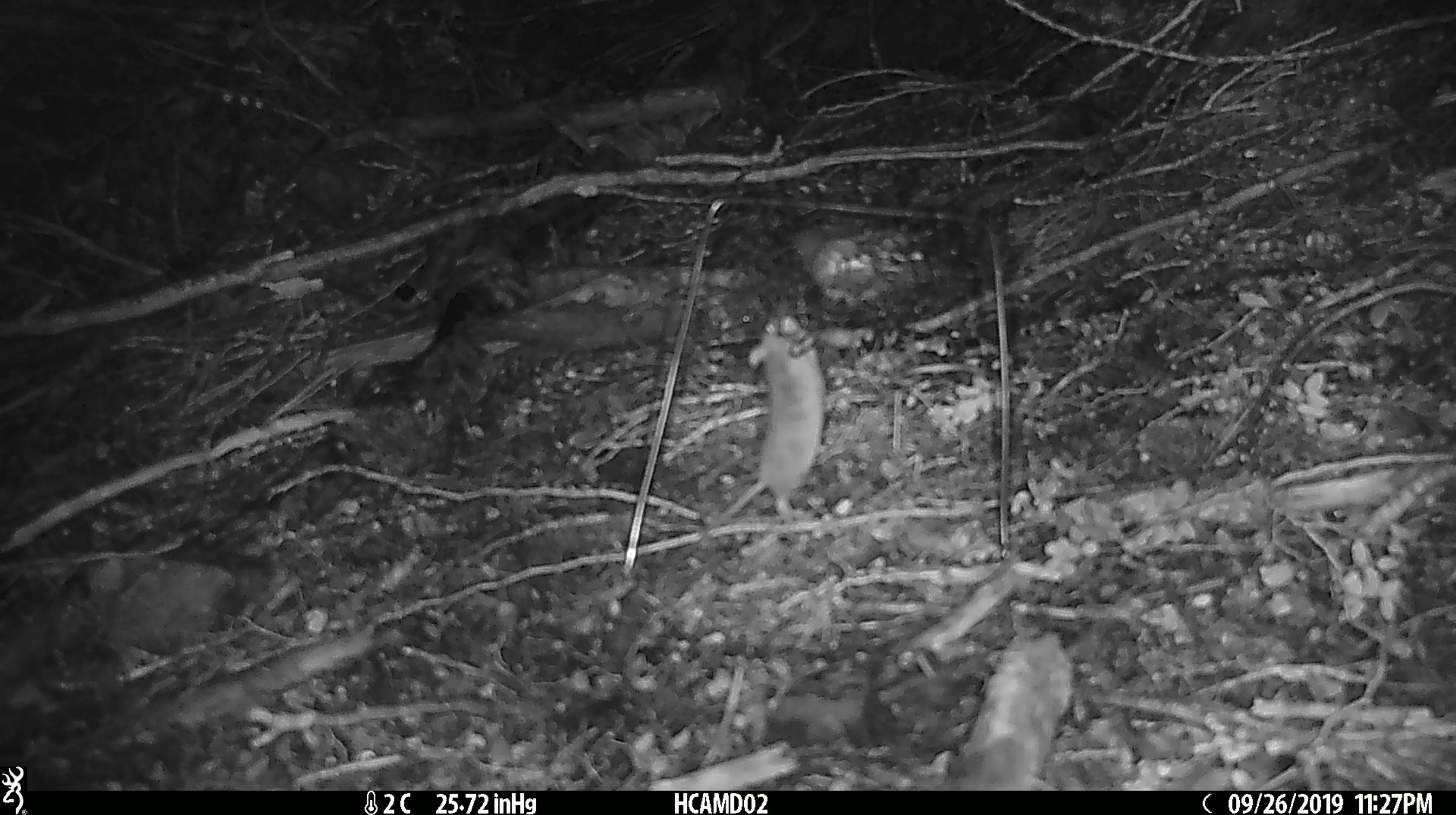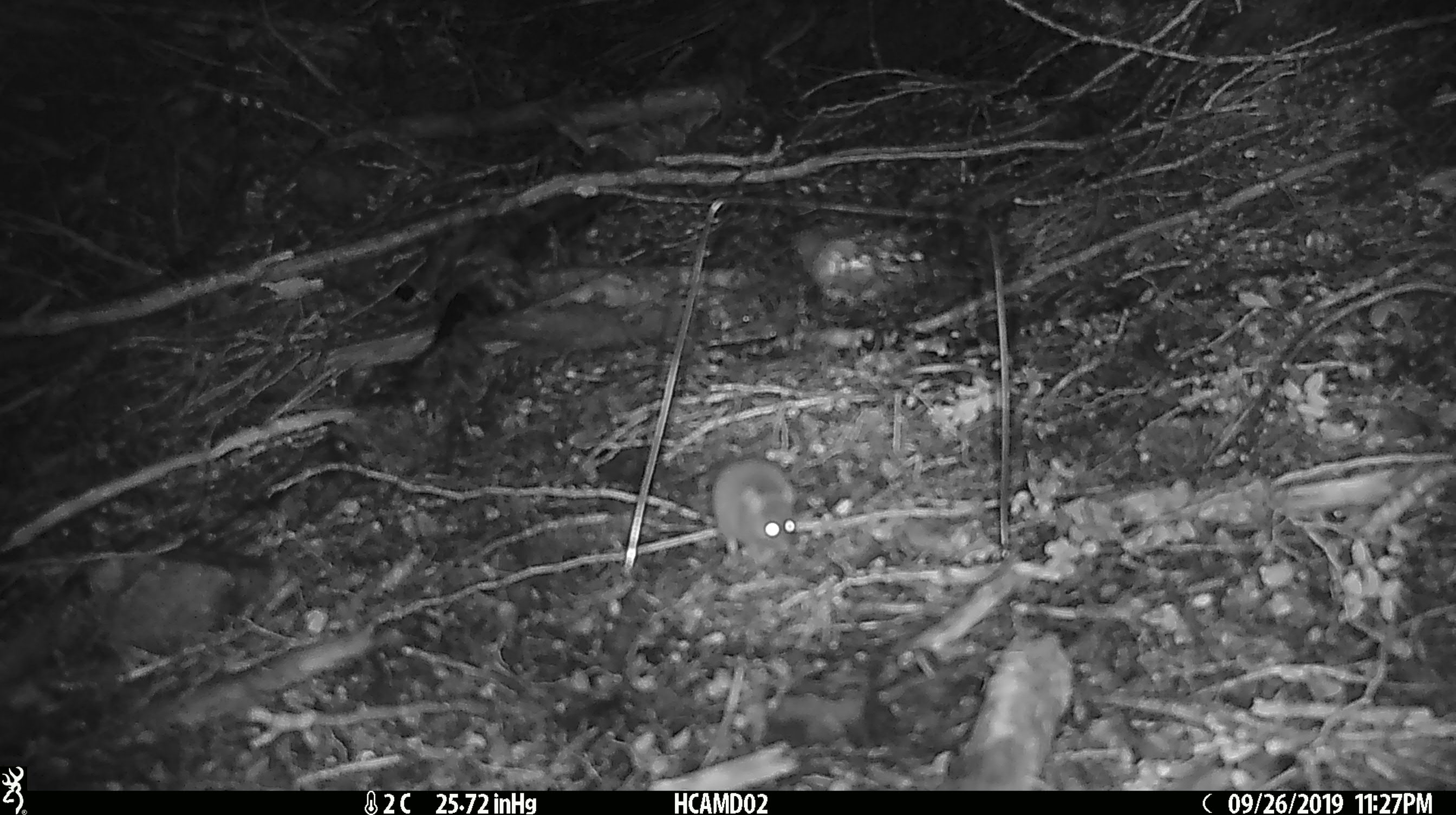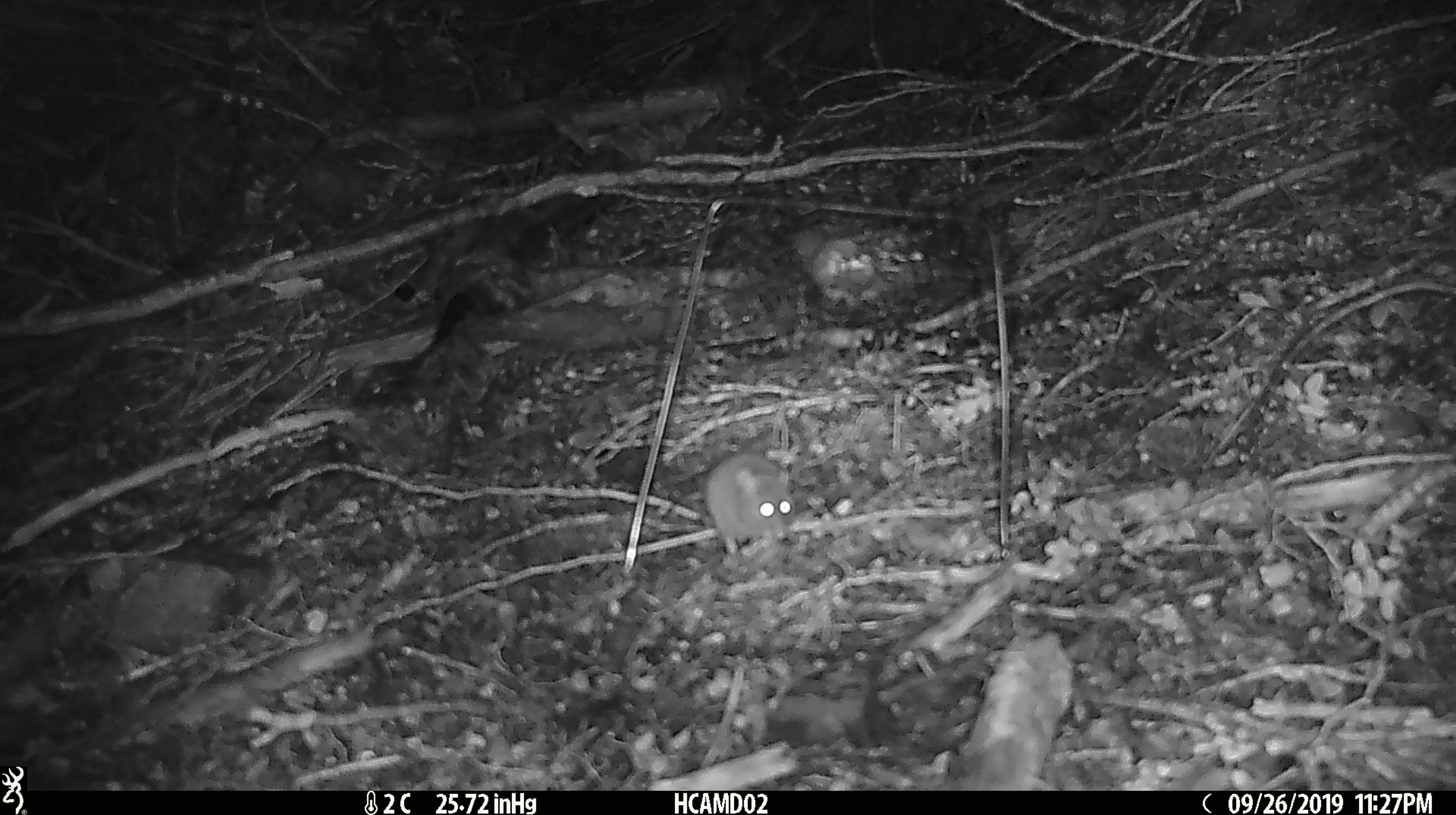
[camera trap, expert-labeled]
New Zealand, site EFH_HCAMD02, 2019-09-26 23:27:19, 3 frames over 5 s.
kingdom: Animalia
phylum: Chordata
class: Mammalia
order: Rodentia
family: Muridae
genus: Mus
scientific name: Mus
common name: mouse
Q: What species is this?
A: Mouse (Mus).